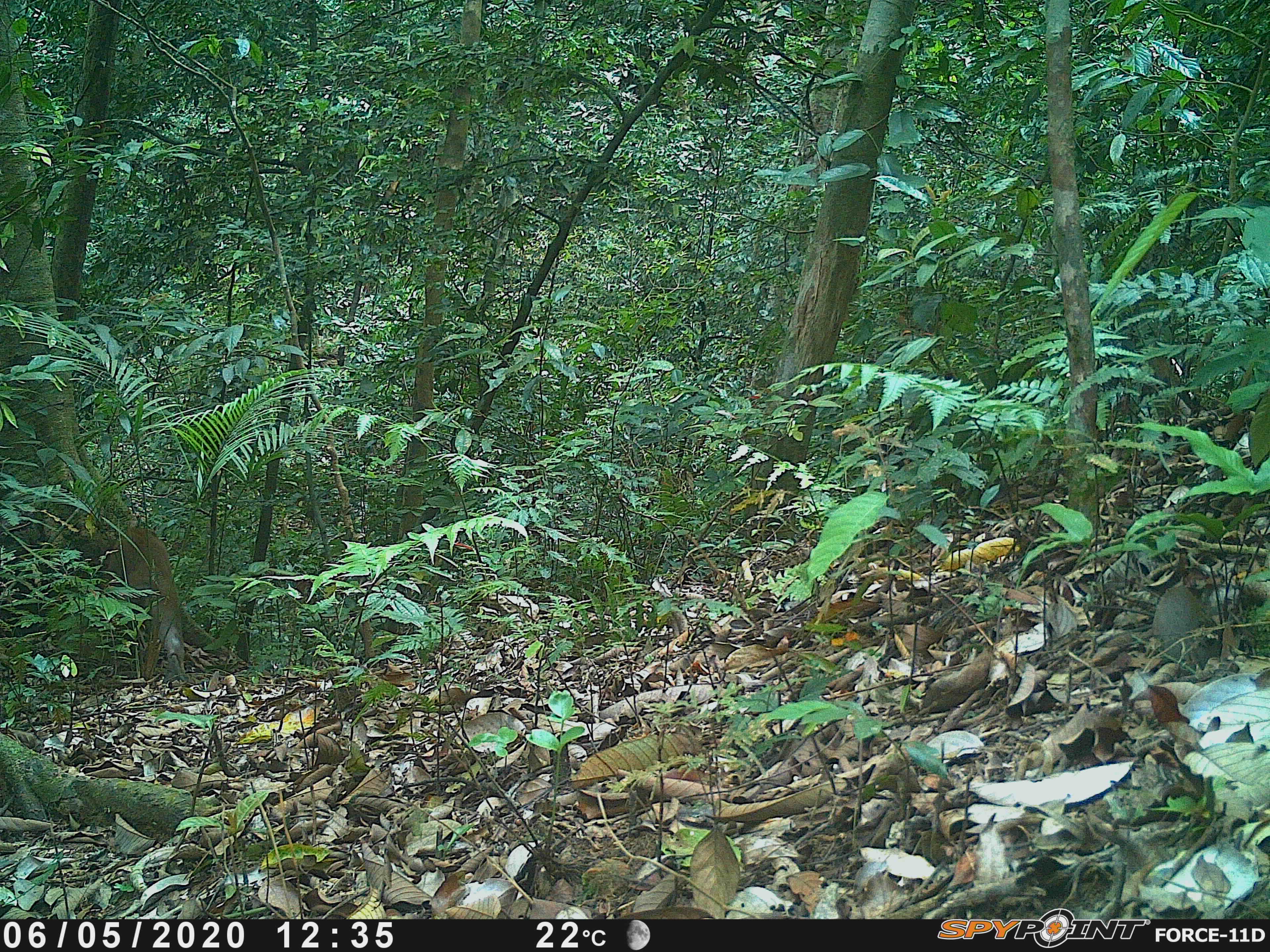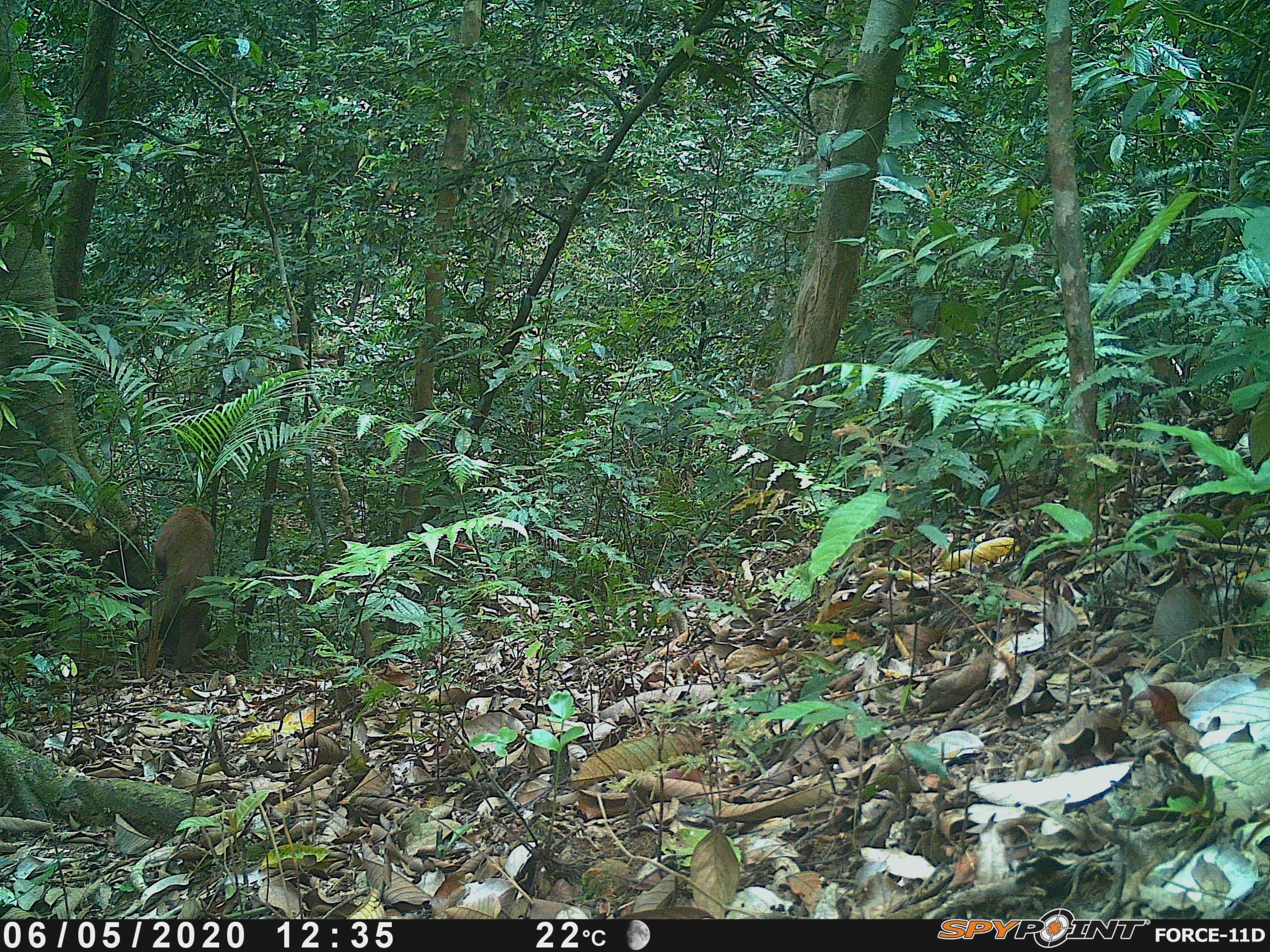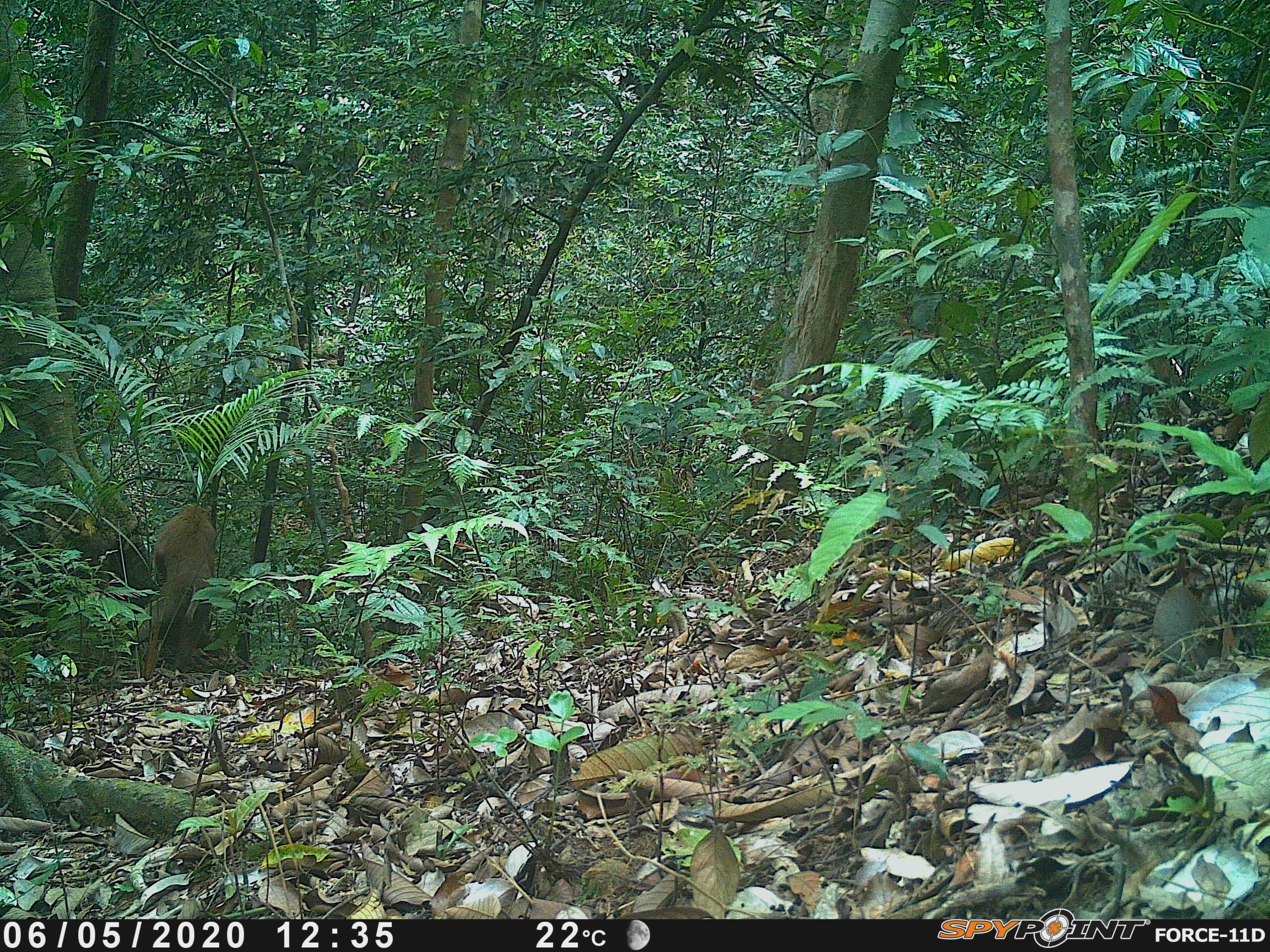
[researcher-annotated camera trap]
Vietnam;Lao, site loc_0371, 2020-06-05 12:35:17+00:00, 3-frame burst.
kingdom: Animalia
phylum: Chordata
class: Mammalia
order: Primates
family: Cercopithecidae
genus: Macaca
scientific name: Macaca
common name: macaques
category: assam or rhesus macaque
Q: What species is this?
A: Assam or rhesus macaque (macaques) (Macaca).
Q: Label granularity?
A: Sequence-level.